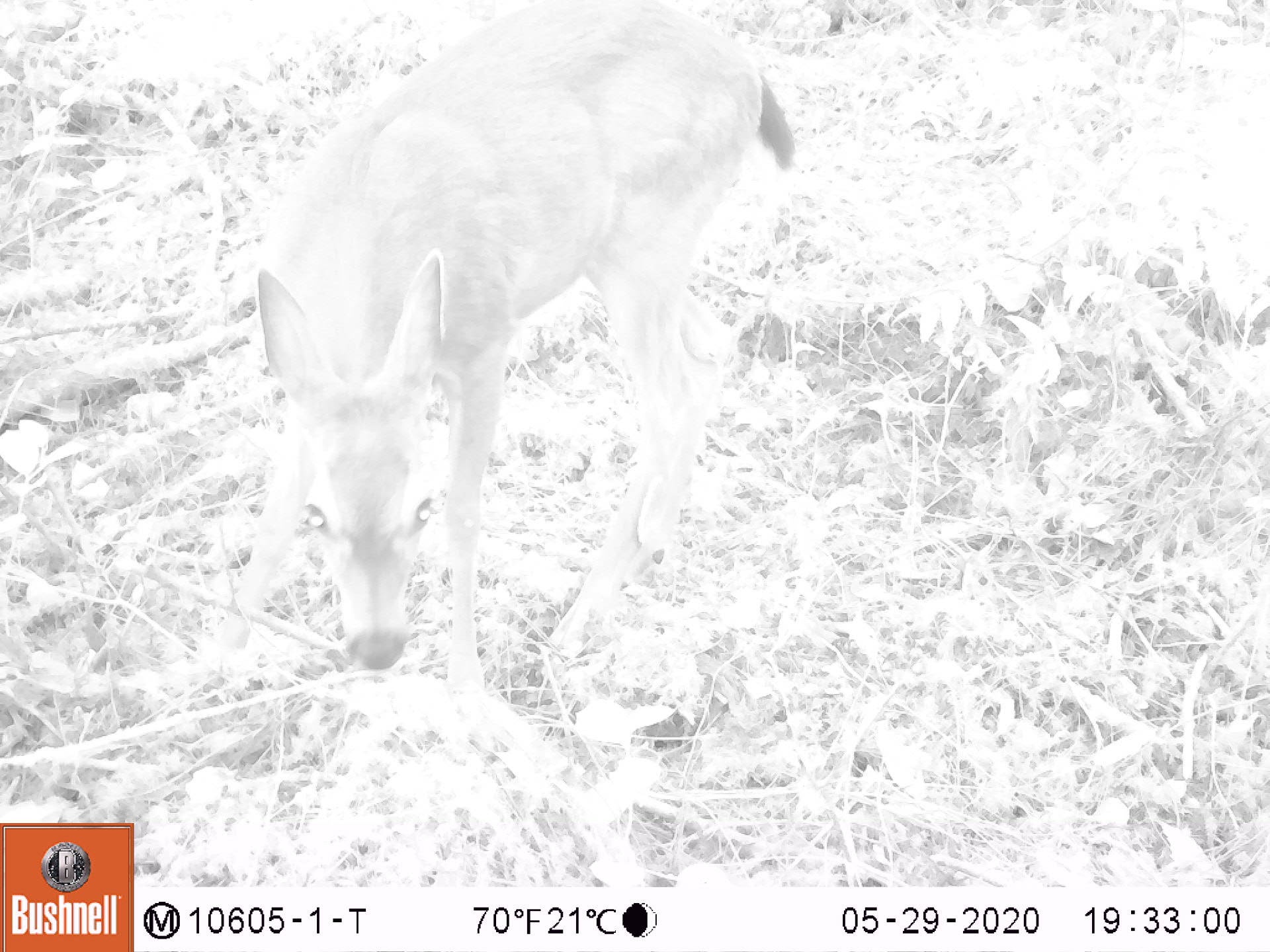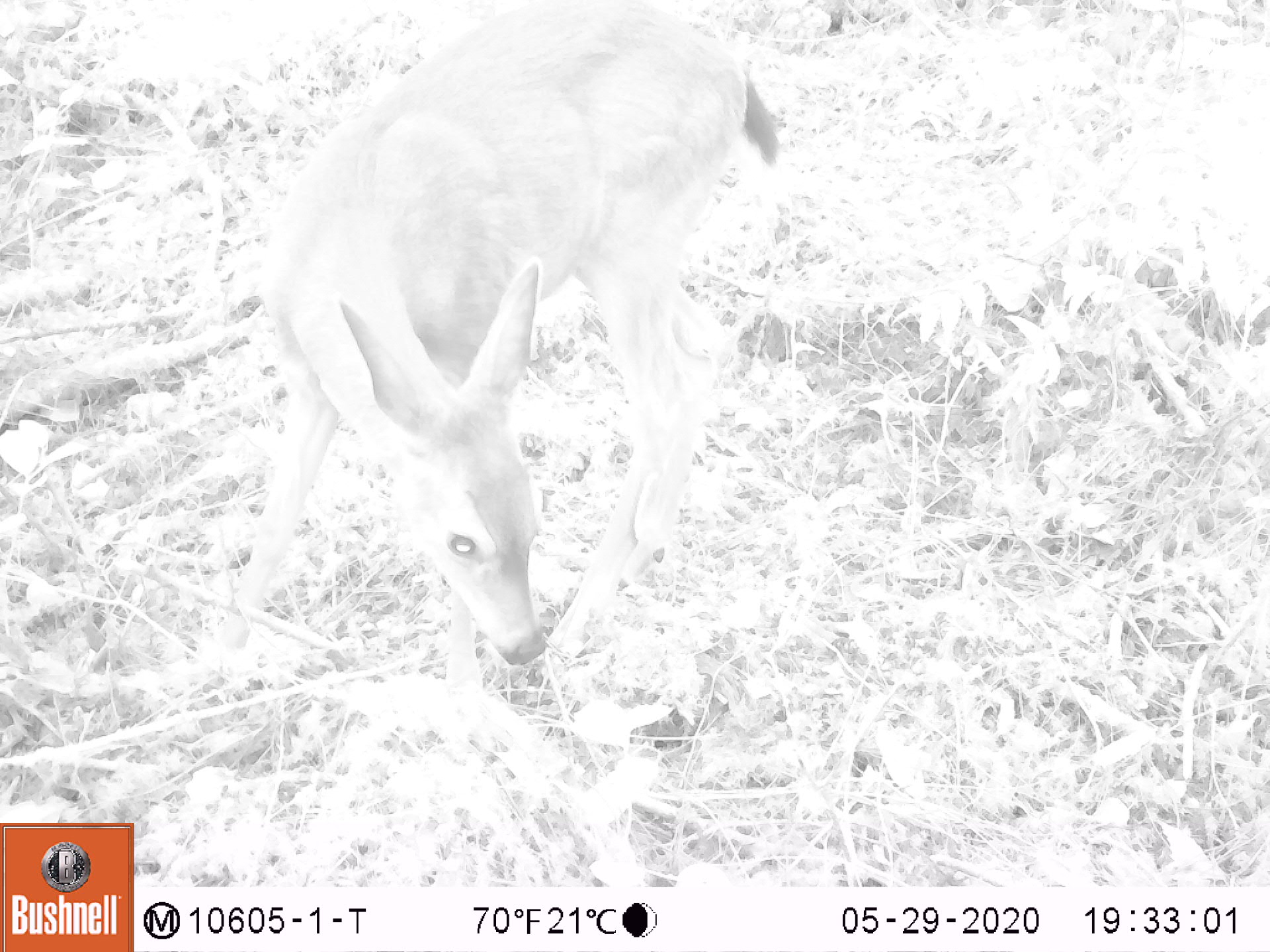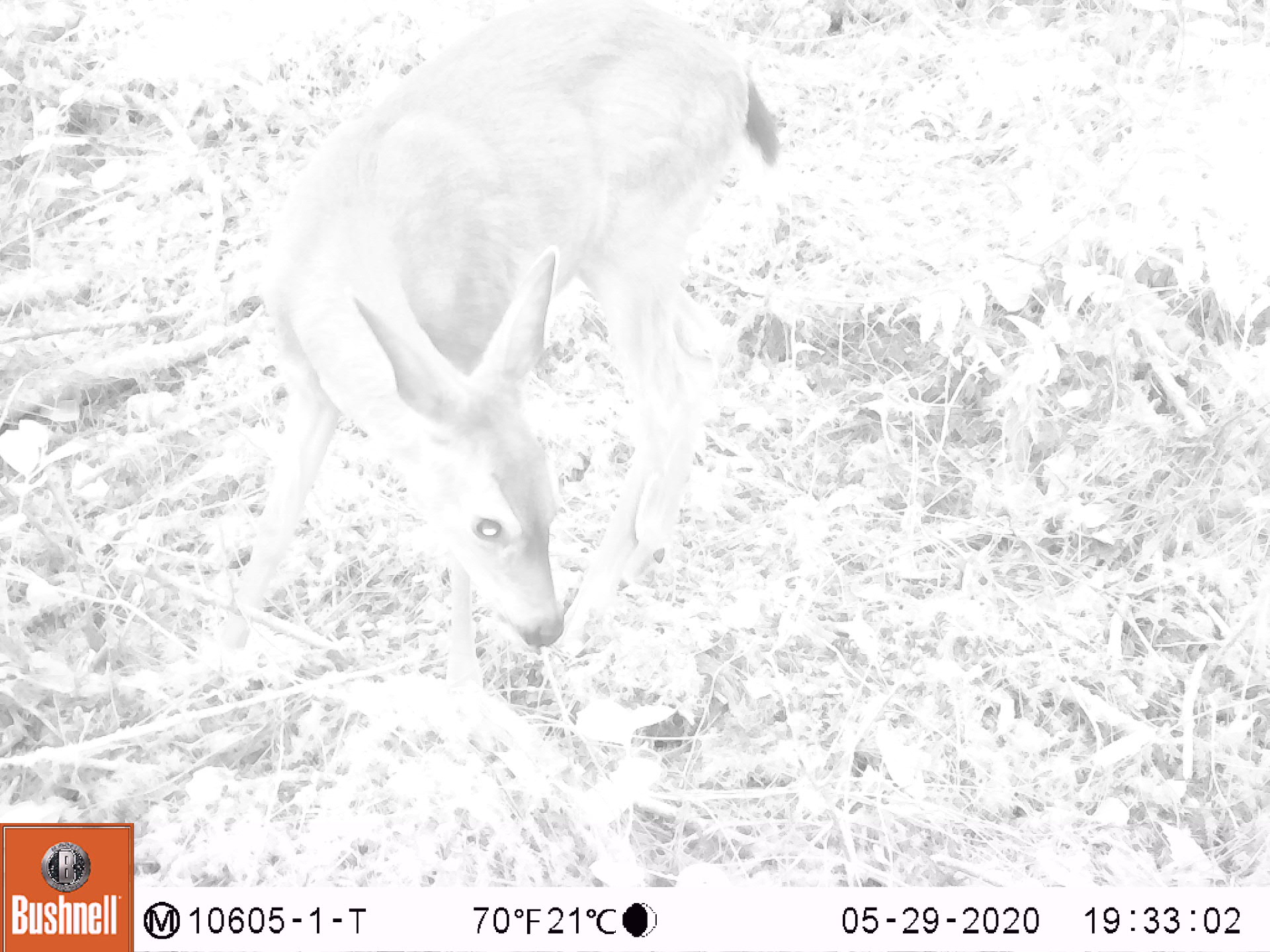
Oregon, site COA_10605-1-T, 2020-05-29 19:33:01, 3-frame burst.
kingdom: Animalia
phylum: Chordata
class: Mammalia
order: Artiodactyla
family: Cervidae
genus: Odocoileus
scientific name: Odocoileus hemionus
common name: black-tailed deer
Black-tailed deer (Odocoileus hemionus).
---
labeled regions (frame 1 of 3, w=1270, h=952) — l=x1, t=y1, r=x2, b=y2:
black-tailed deer: l=230, t=3, r=803, b=690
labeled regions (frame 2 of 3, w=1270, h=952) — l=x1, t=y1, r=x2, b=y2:
black-tailed deer: l=221, t=5, r=790, b=690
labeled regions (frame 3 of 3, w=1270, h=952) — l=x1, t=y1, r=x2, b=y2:
black-tailed deer: l=230, t=7, r=805, b=695